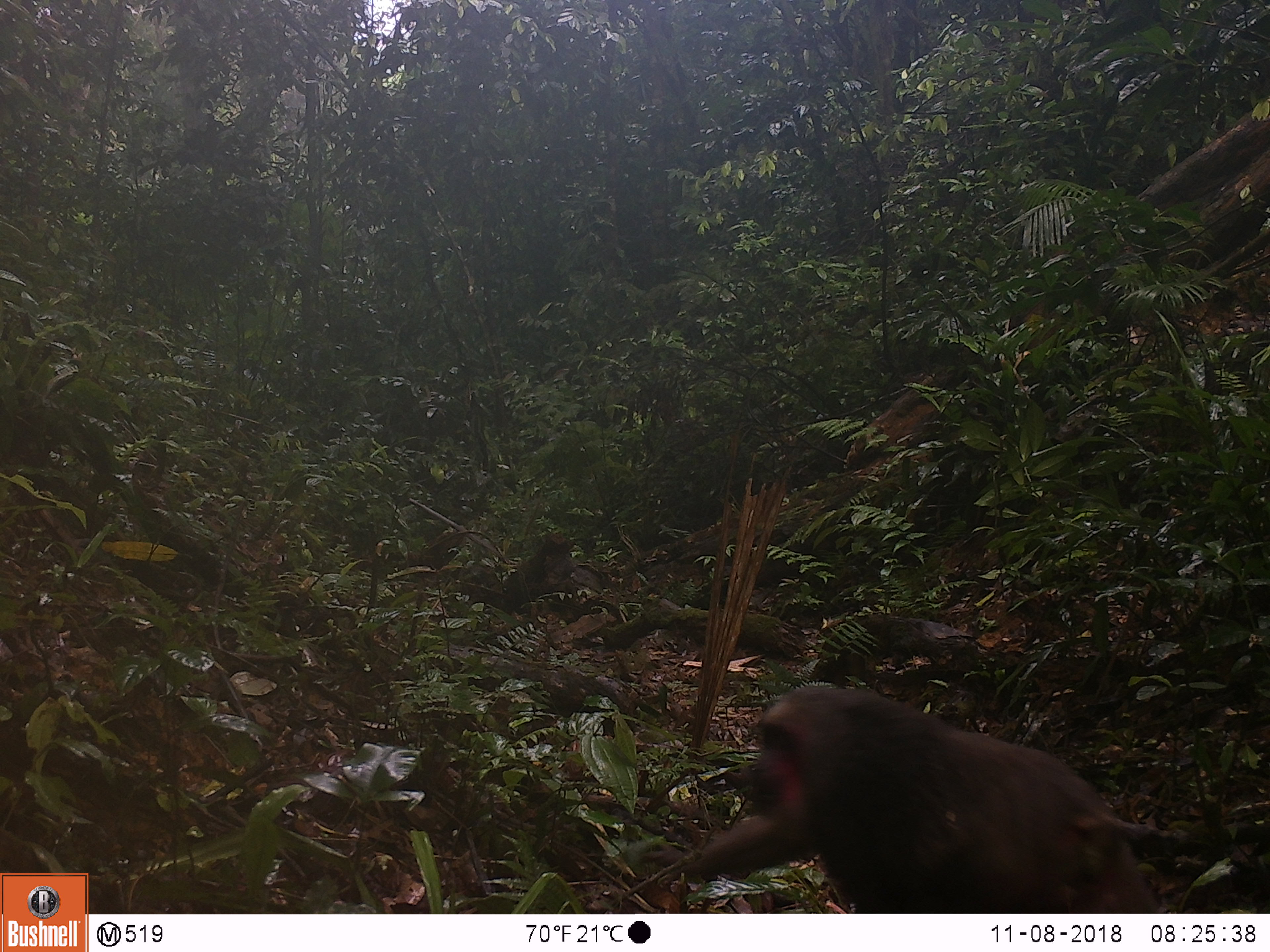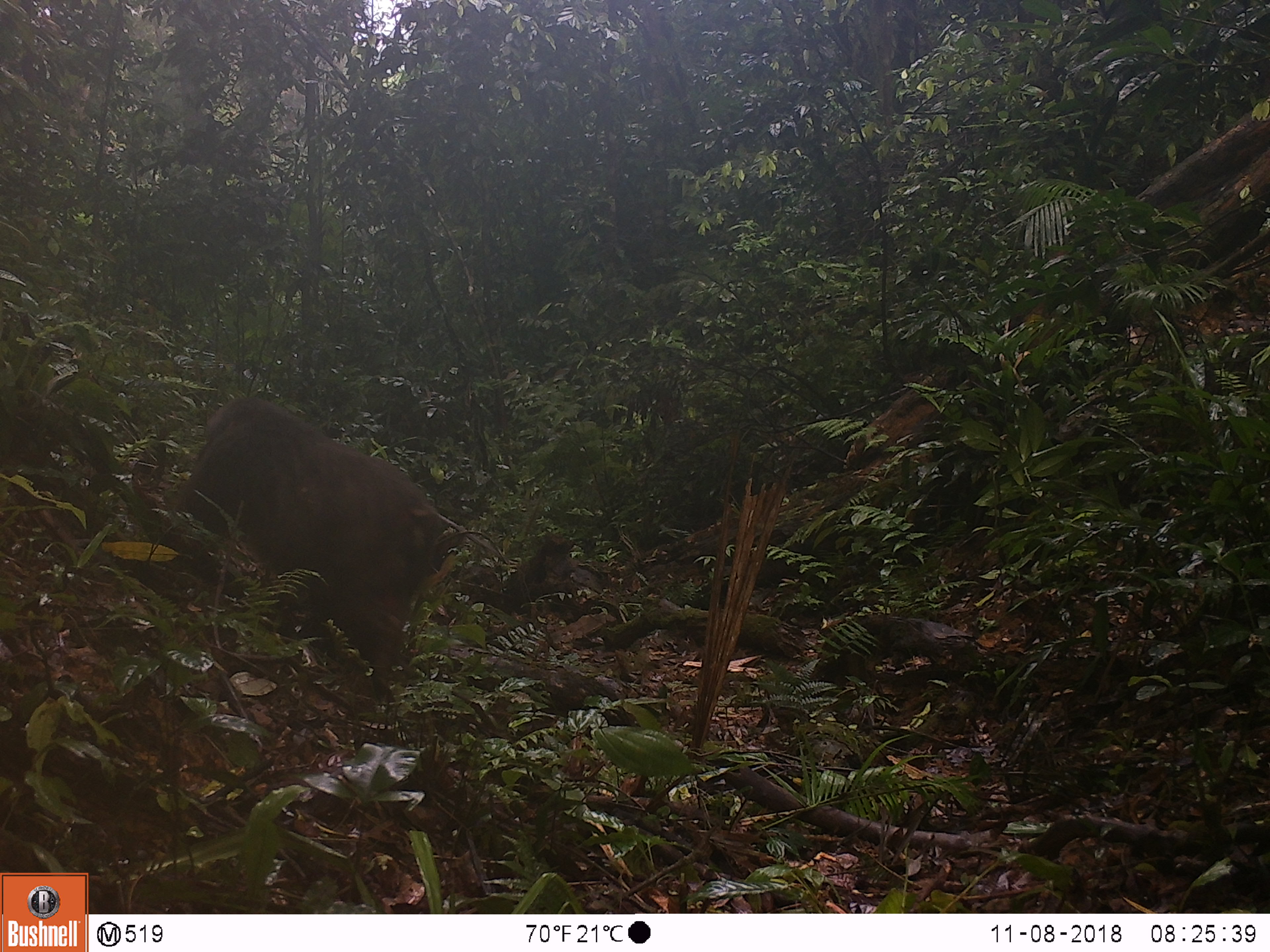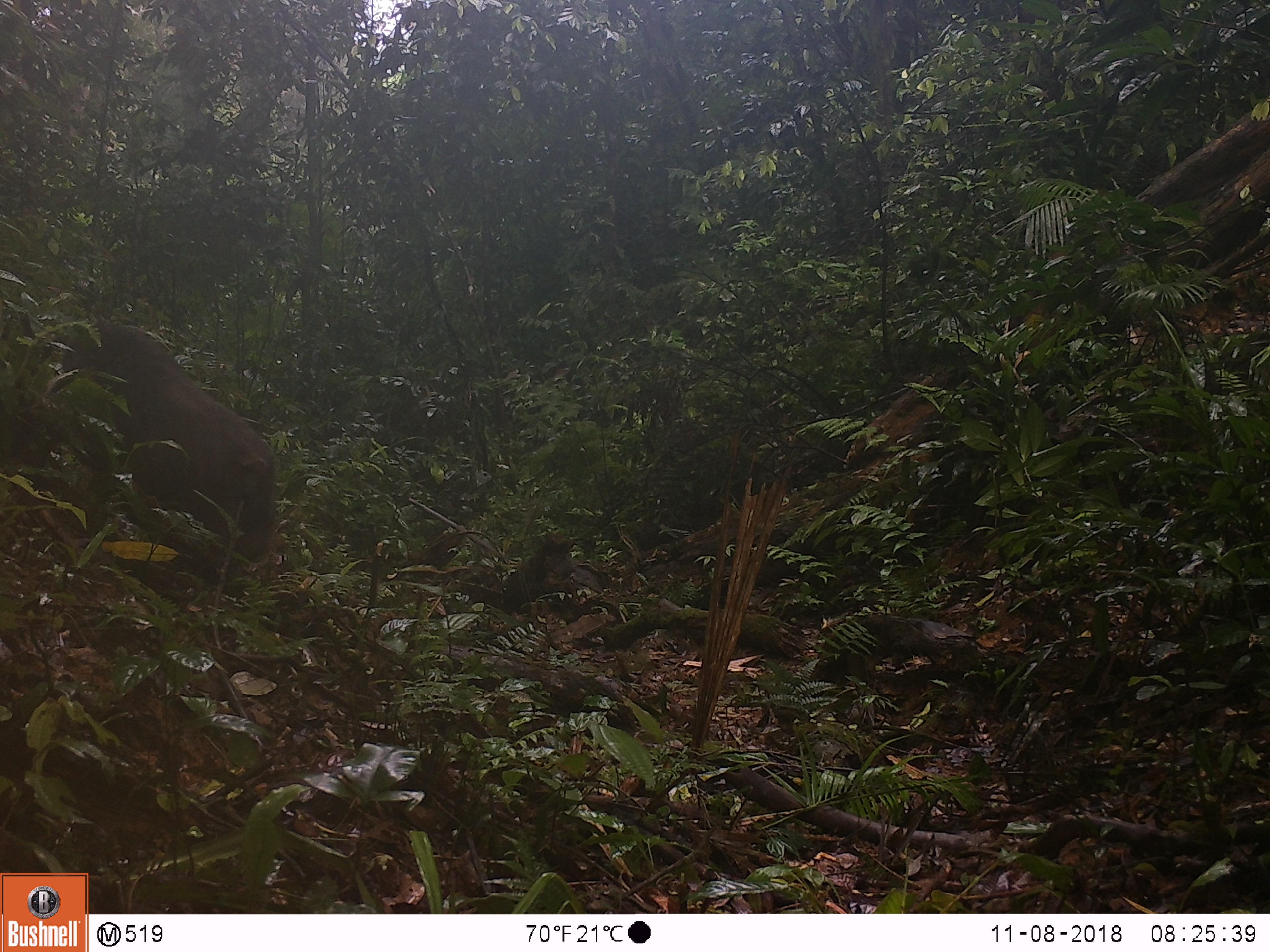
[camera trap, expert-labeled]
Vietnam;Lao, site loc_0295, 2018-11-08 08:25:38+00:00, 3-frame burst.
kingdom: Animalia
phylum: Chordata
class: Mammalia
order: Primates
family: Cercopithecidae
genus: Macaca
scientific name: Macaca arctoides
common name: stump-tailed macaque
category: stump tailed macaque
Stump tailed macaque (stump-tailed macaque) (Macaca arctoides). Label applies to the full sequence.